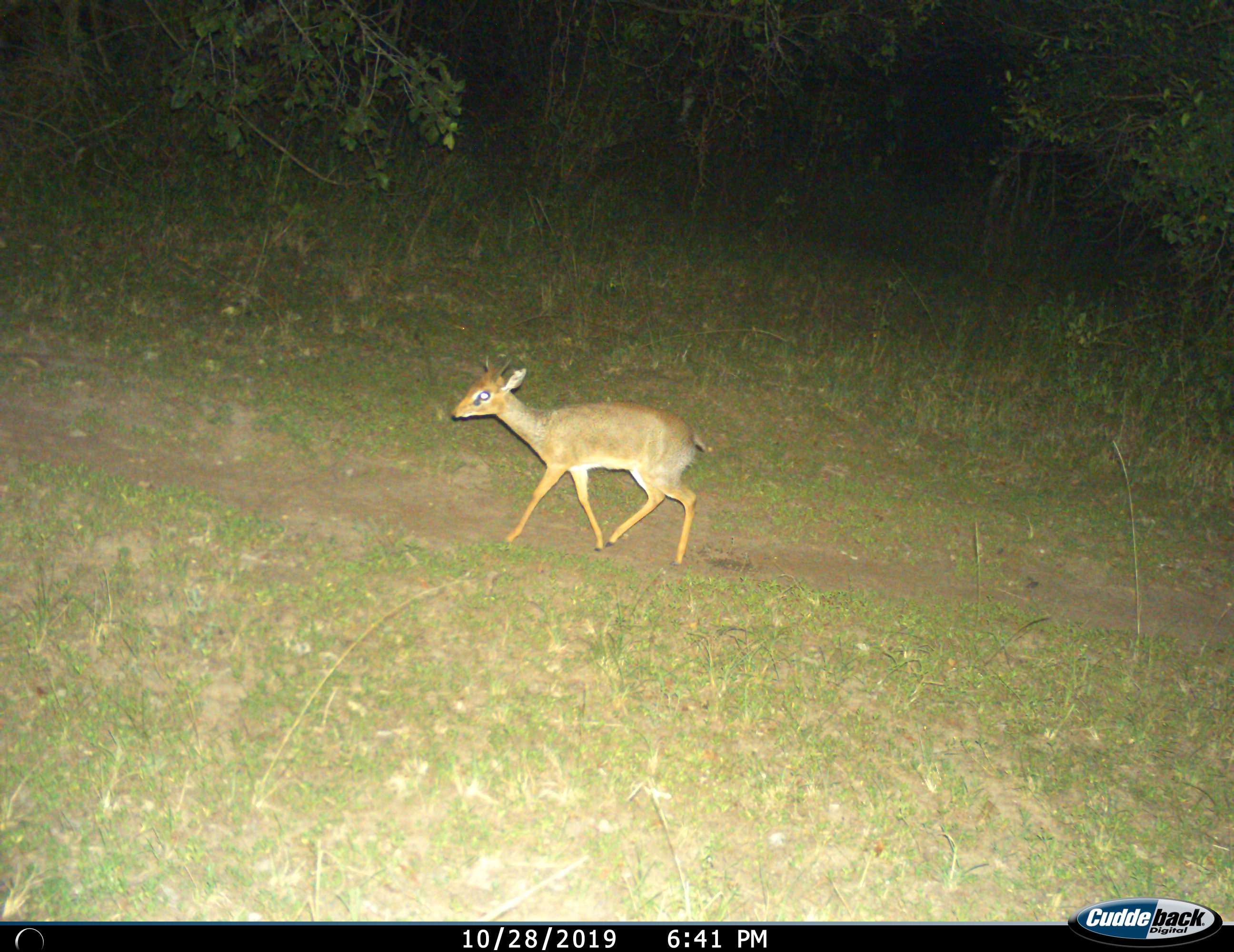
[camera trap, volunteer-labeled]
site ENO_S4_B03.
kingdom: Animalia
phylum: Chordata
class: Mammalia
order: Artiodactyla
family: Bovidae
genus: Madoqua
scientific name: Madoqua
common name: dik-dik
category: dikdik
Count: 1.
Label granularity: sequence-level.